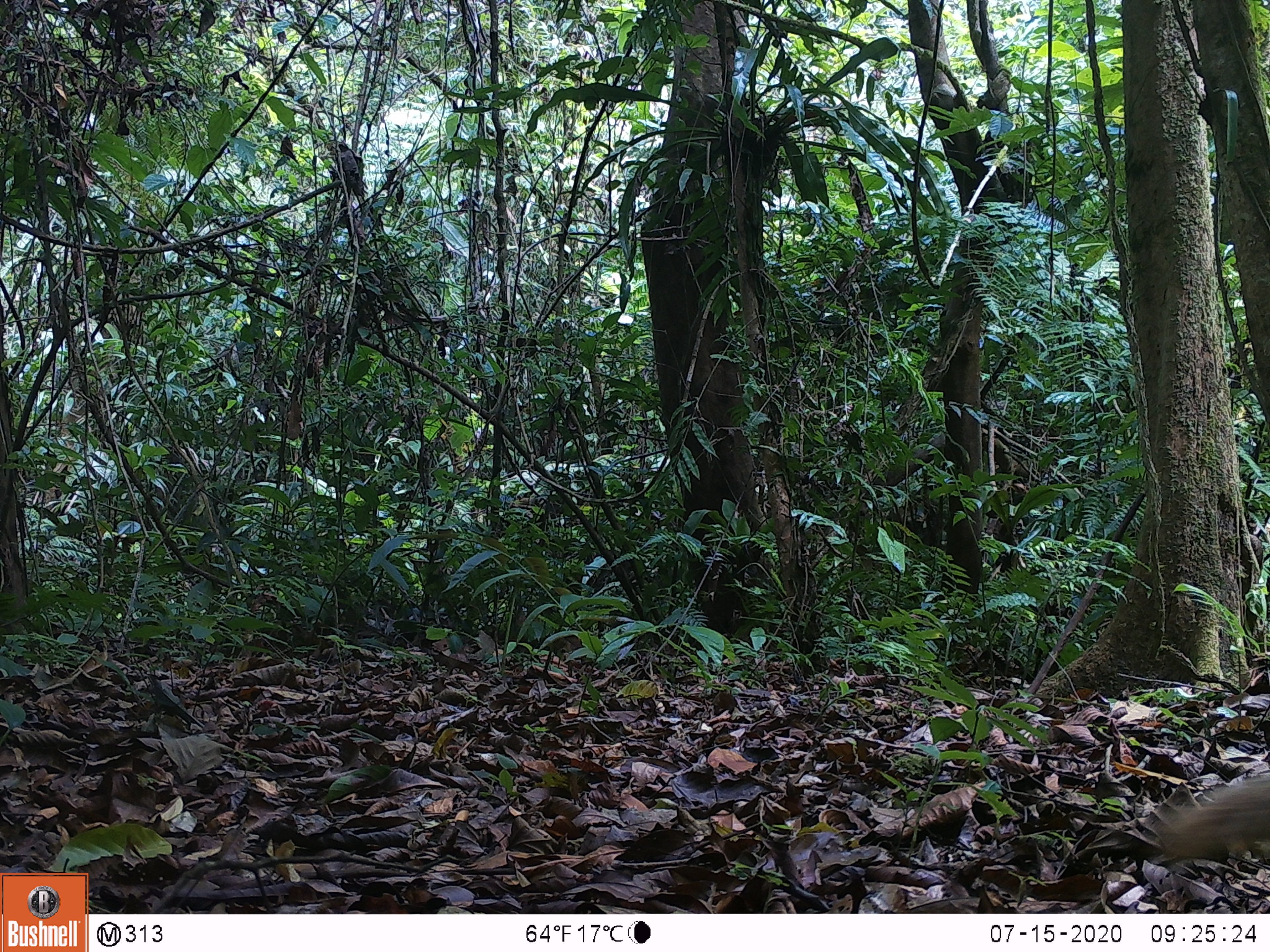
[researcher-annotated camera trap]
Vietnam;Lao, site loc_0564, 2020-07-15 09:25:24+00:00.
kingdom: Animalia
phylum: Chordata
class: Mammalia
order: Carnivora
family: Herpestidae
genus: Urva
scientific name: Urva urva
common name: crab-eating mongoose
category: crab eating mongoose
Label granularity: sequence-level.